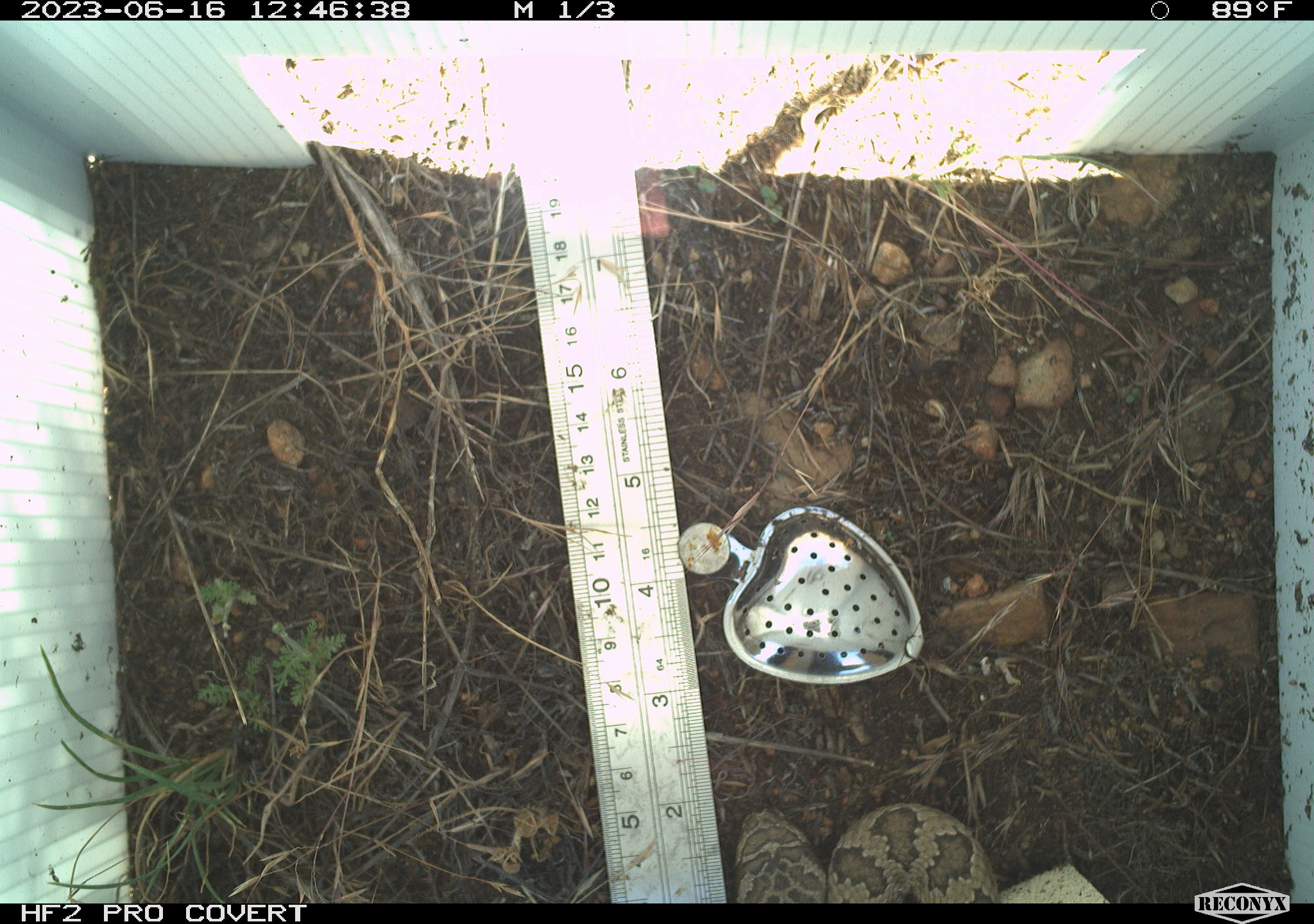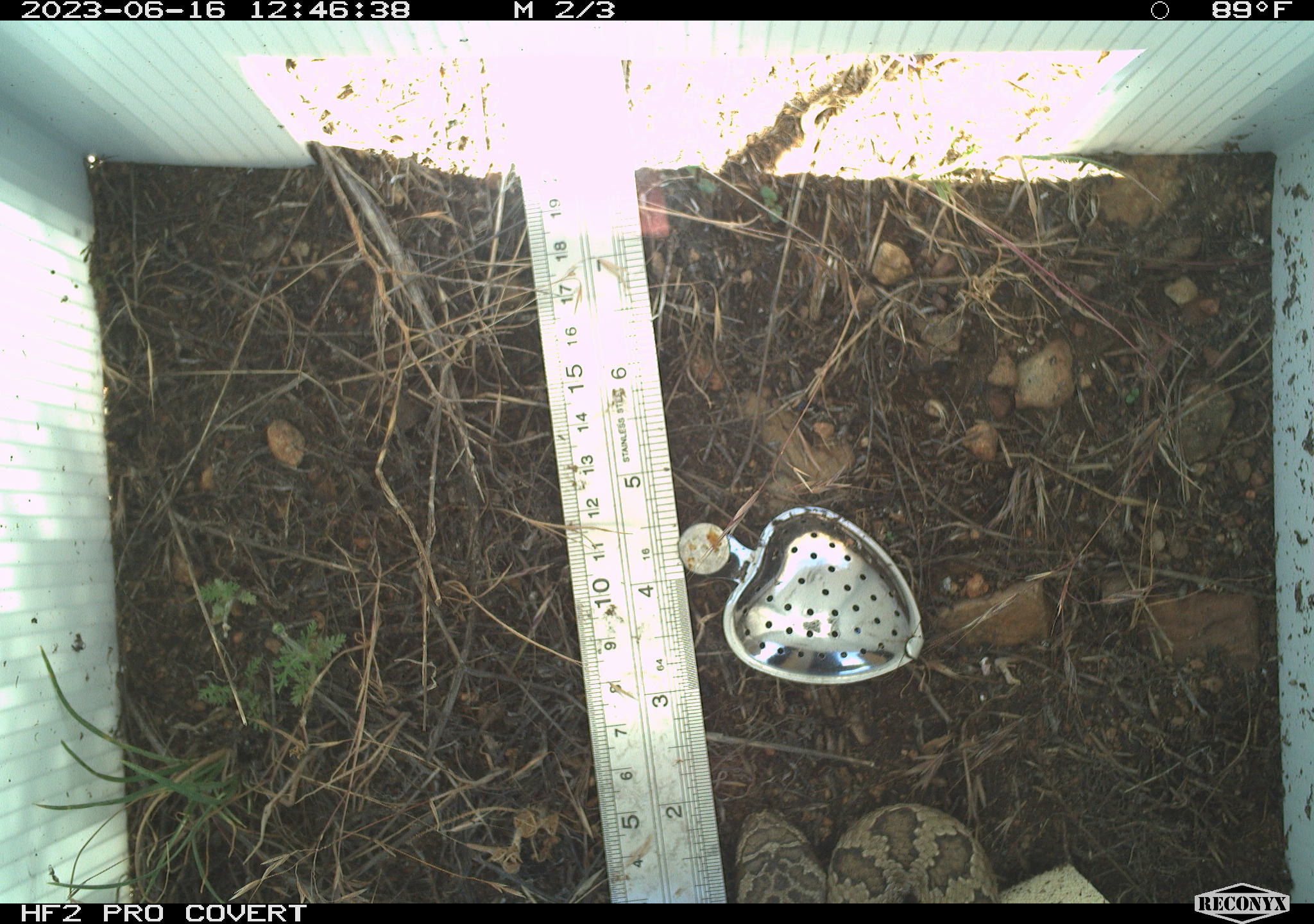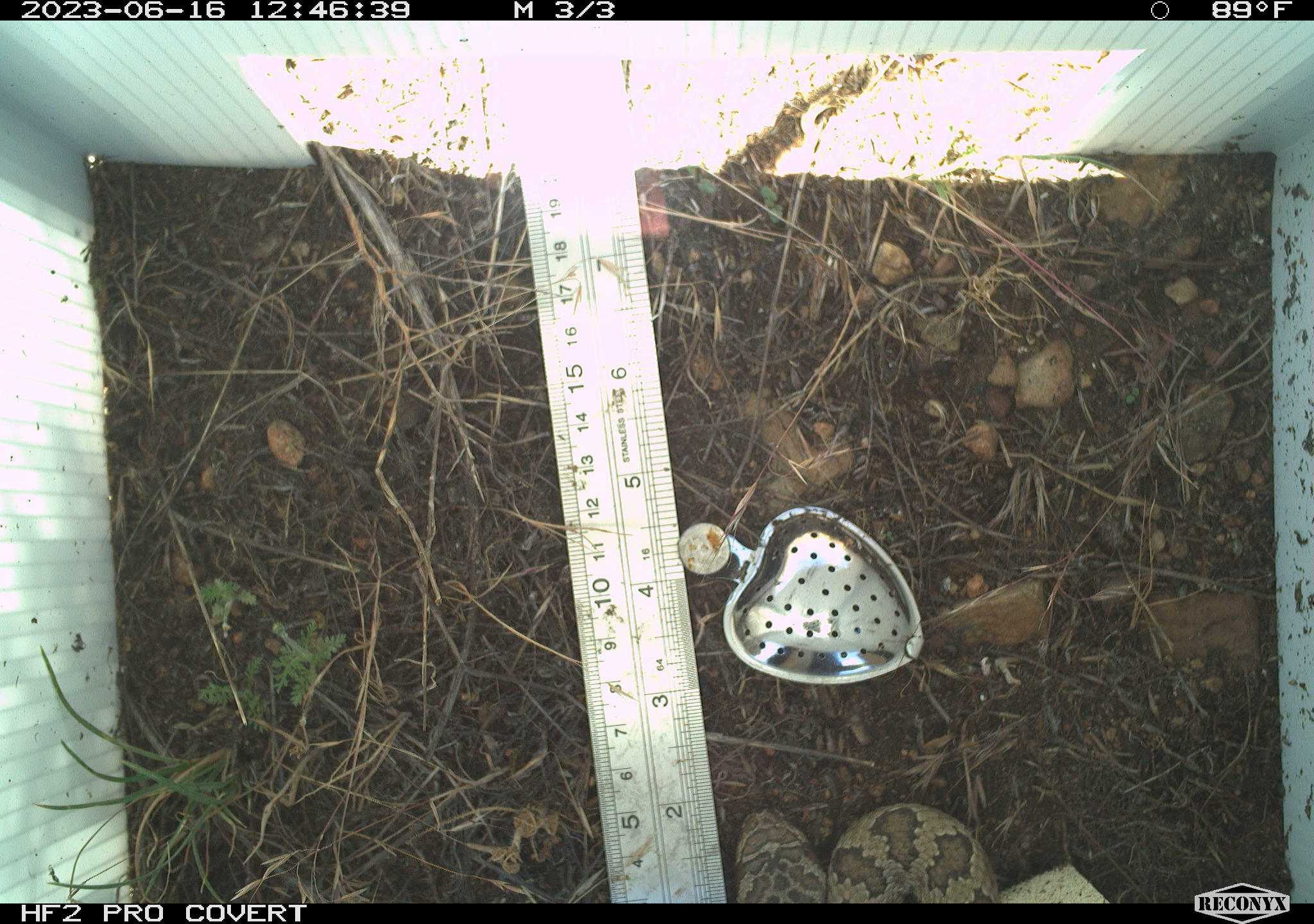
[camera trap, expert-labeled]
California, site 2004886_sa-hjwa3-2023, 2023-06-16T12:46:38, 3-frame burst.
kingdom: Animalia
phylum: Chordata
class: Reptilia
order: Squamata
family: Viperidae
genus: Crotalus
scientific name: Crotalus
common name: rattlers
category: crotalus species